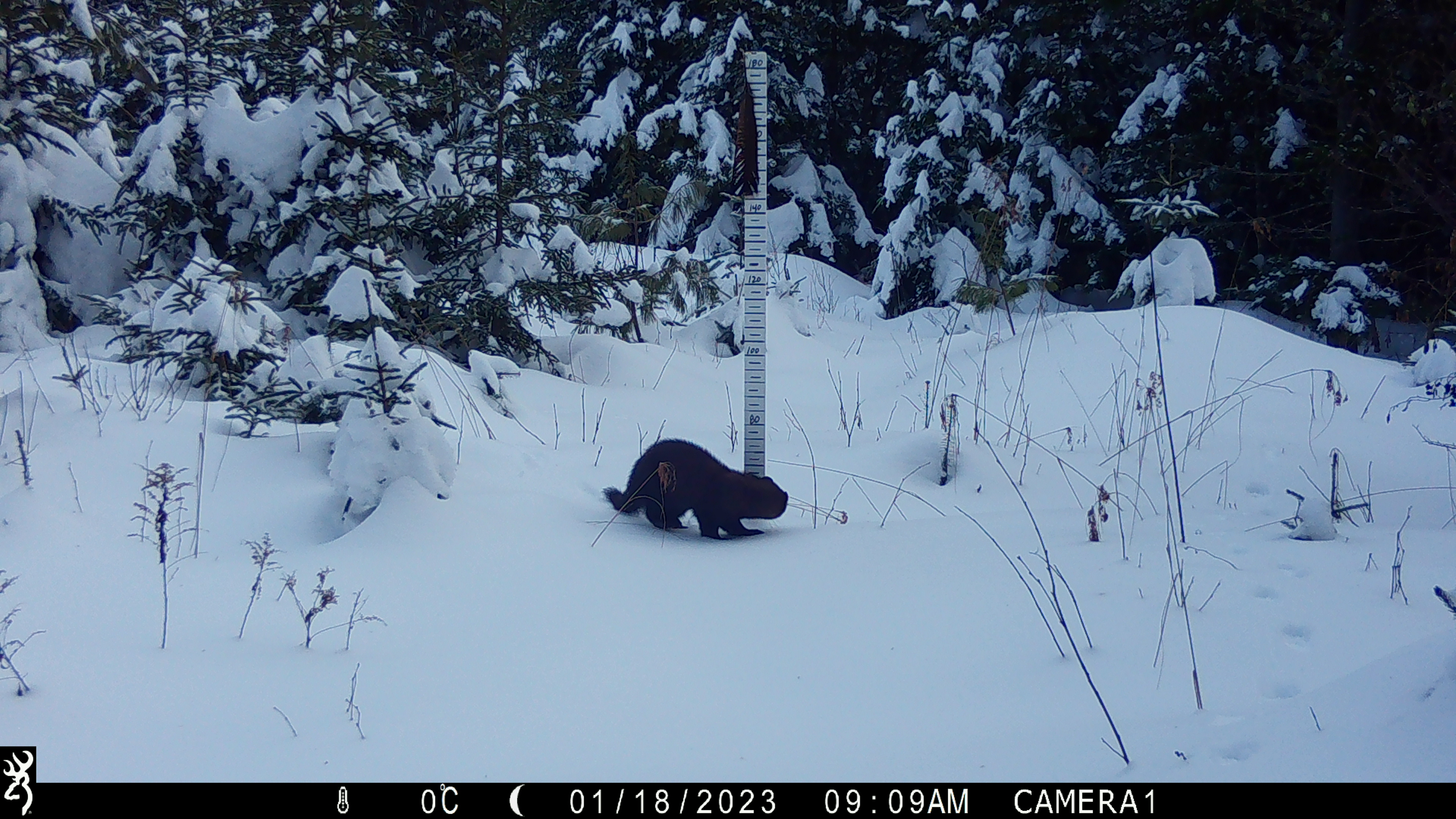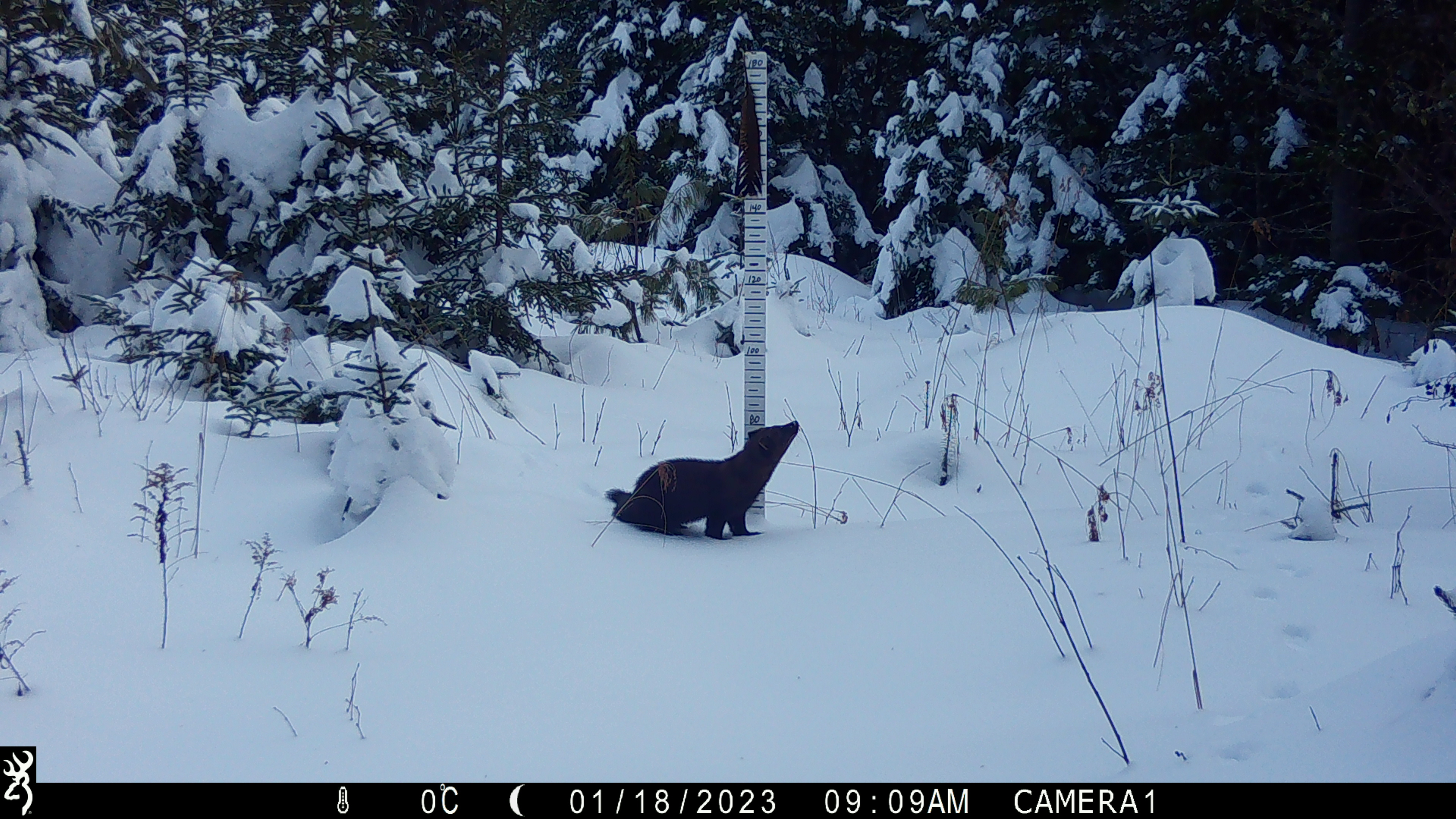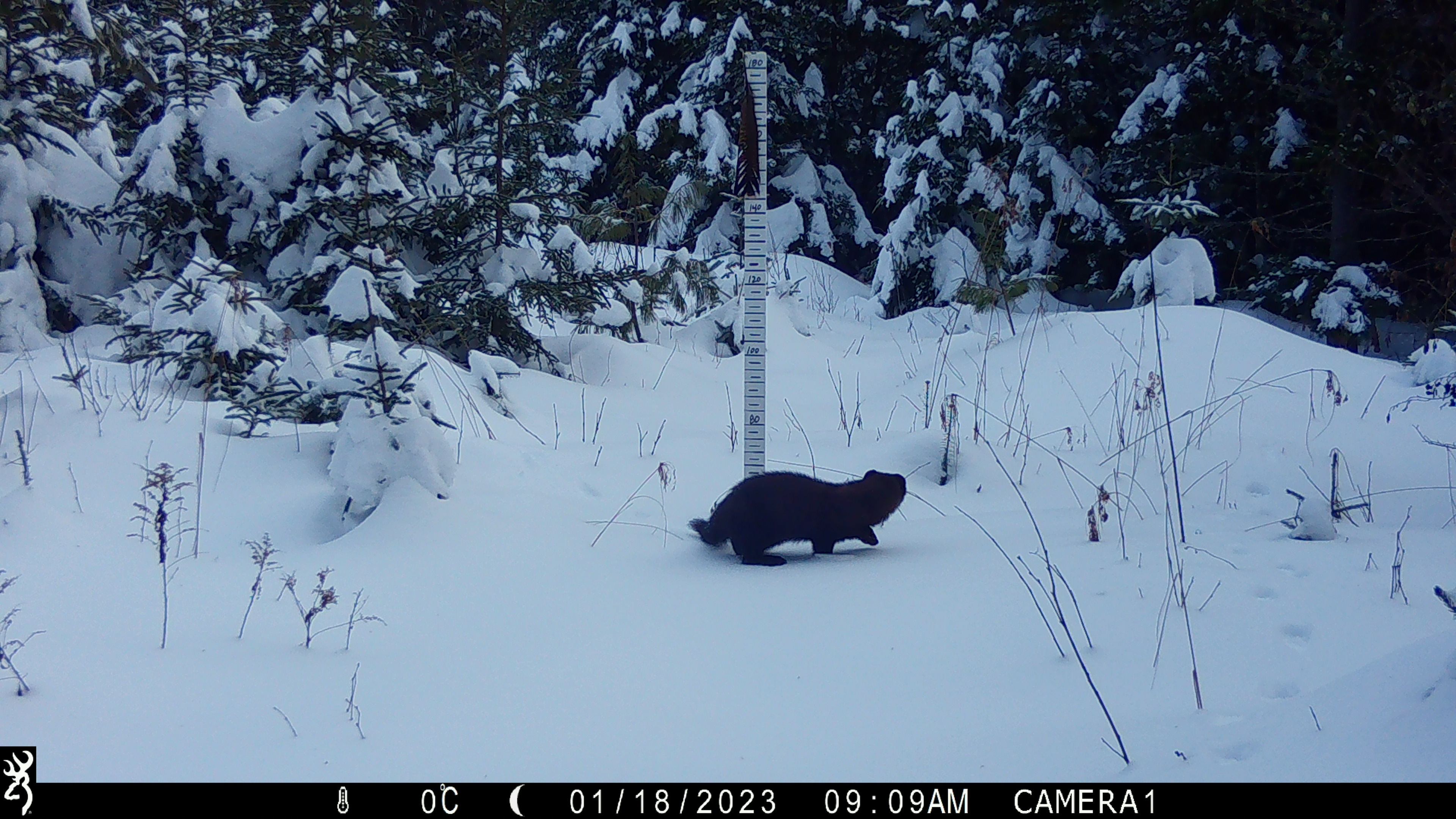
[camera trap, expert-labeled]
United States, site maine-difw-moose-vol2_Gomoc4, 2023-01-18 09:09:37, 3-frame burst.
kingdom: Animalia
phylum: Chordata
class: Mammalia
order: Carnivora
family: Mustelidae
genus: Pekania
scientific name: Pekania pennanti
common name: fisher